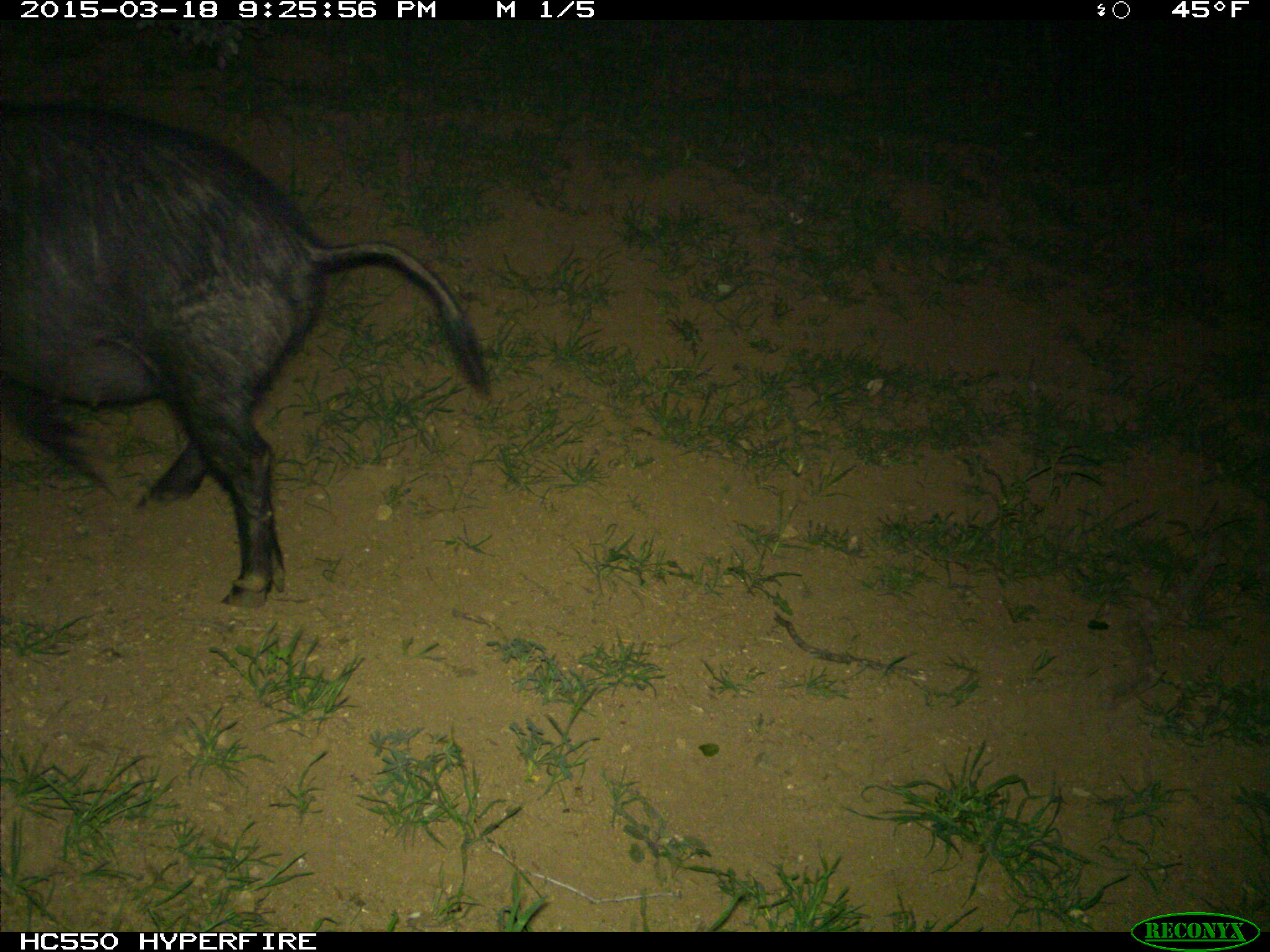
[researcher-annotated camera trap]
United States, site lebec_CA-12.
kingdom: Animalia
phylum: Chordata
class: Mammalia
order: Artiodactyla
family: Suidae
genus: Sus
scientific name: Sus scrofa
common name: wild boar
Sus scrofa (wild boar).